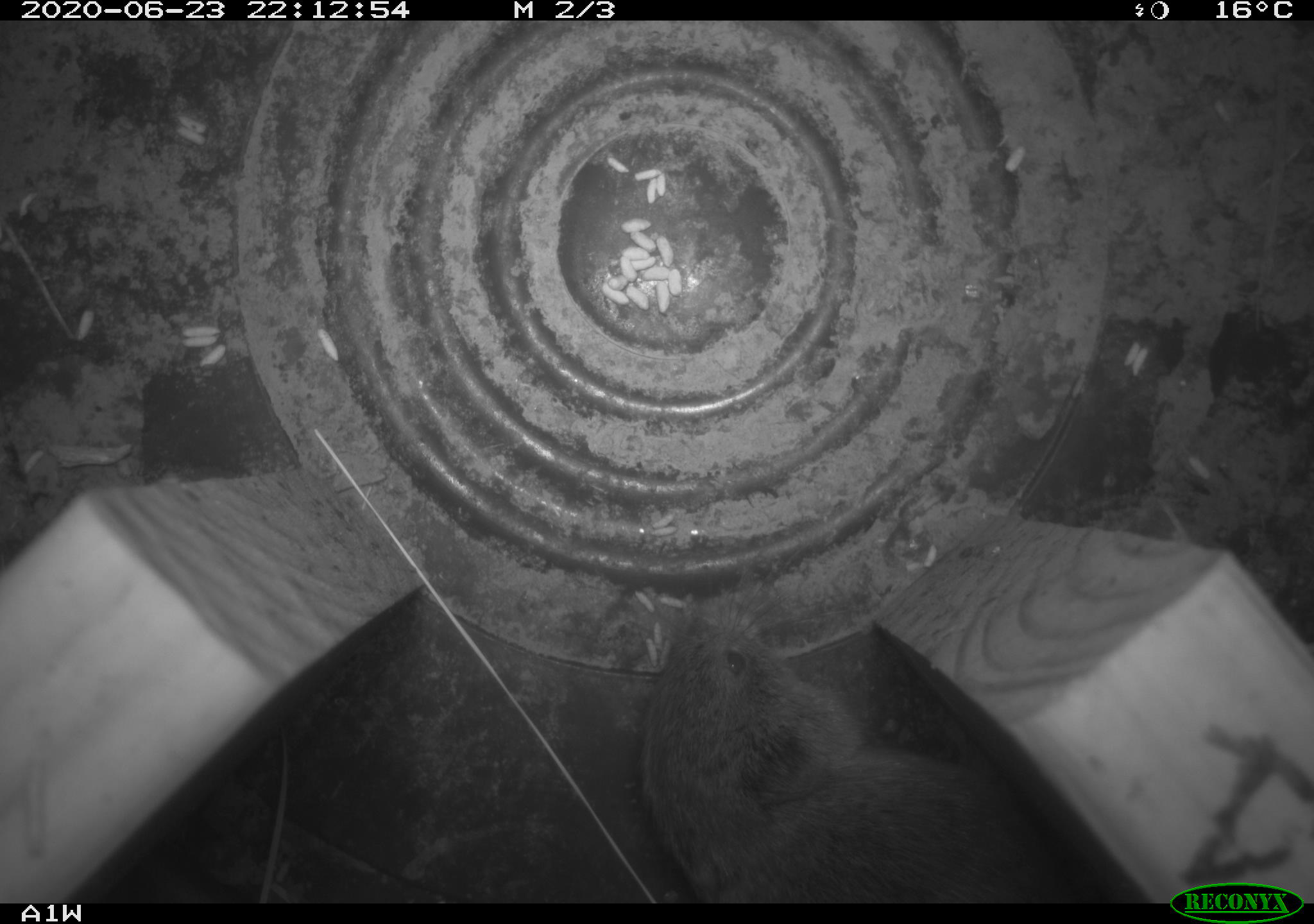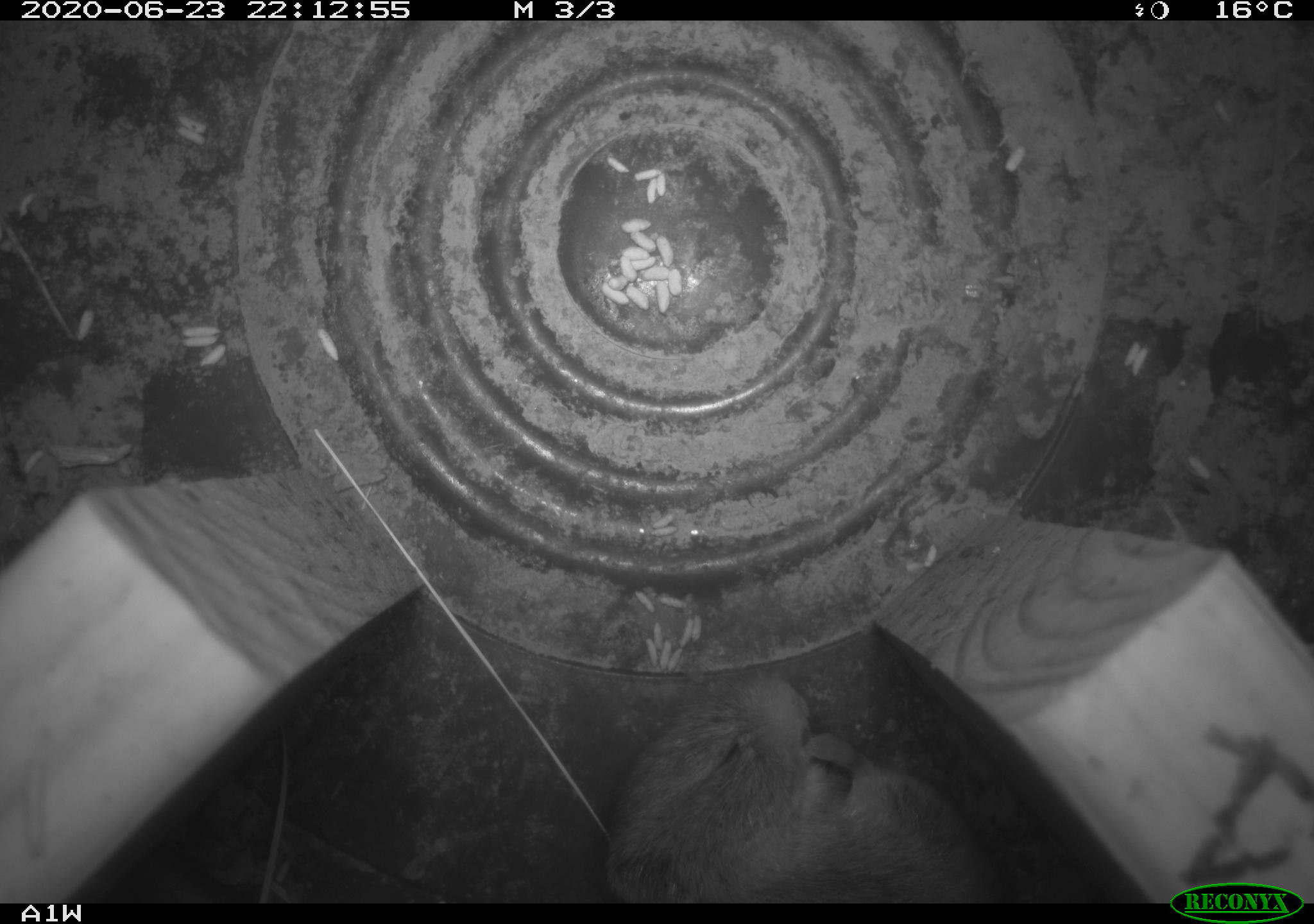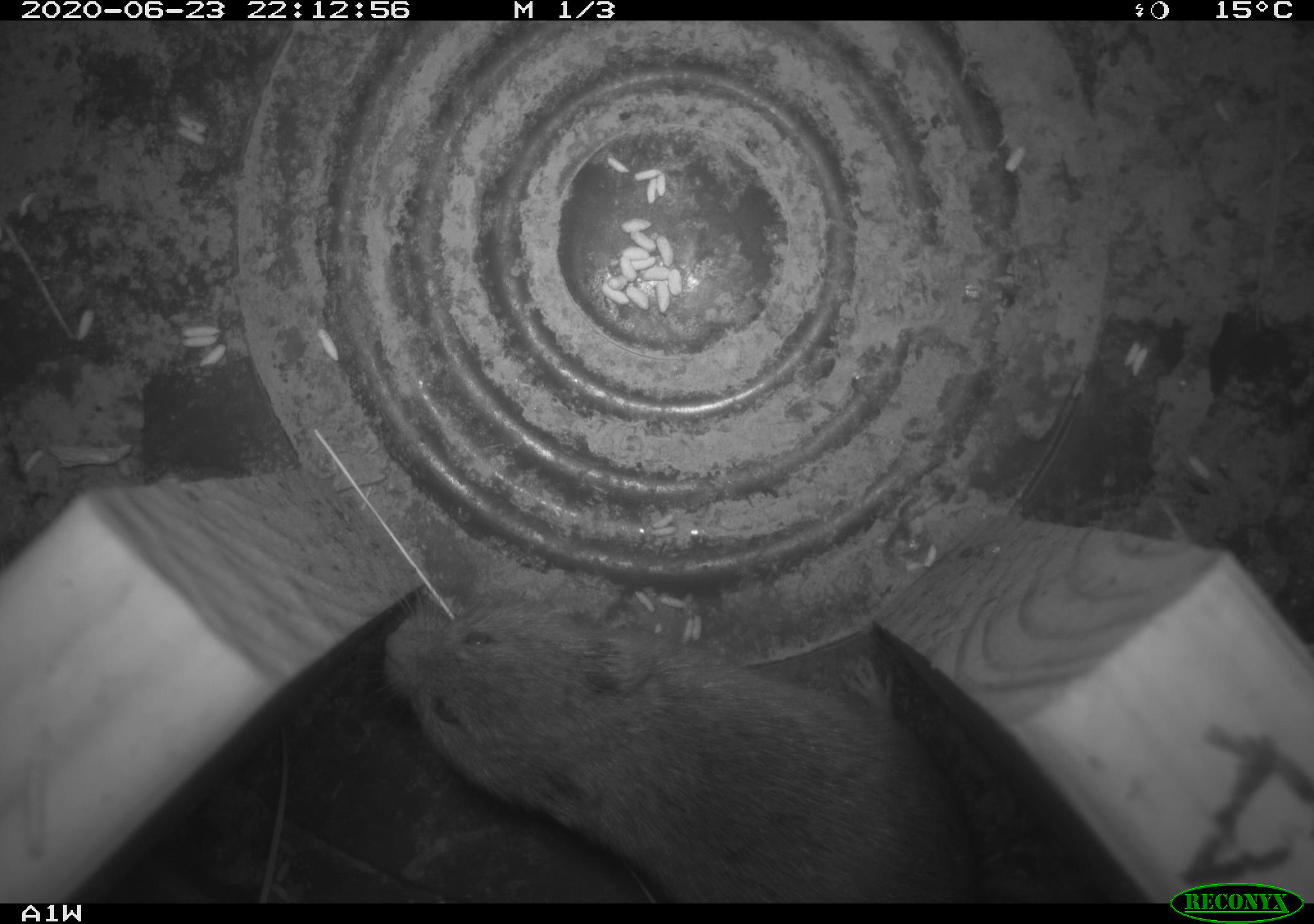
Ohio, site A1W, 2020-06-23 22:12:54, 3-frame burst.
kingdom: Animalia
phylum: Chordata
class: Mammalia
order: Rodentia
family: Cricetidae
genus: Microtus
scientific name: Microtus pennsylvanicus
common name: meadow vole